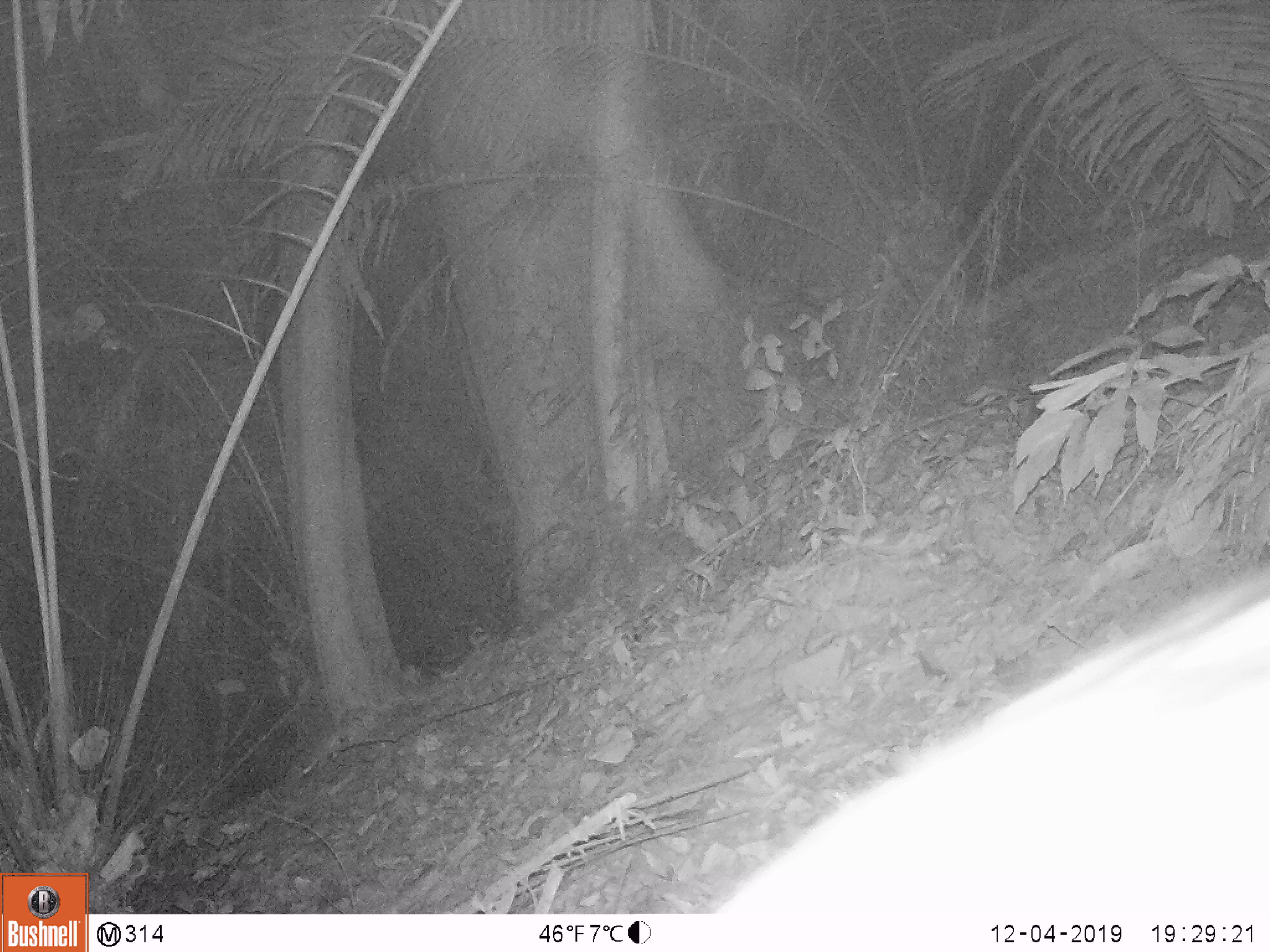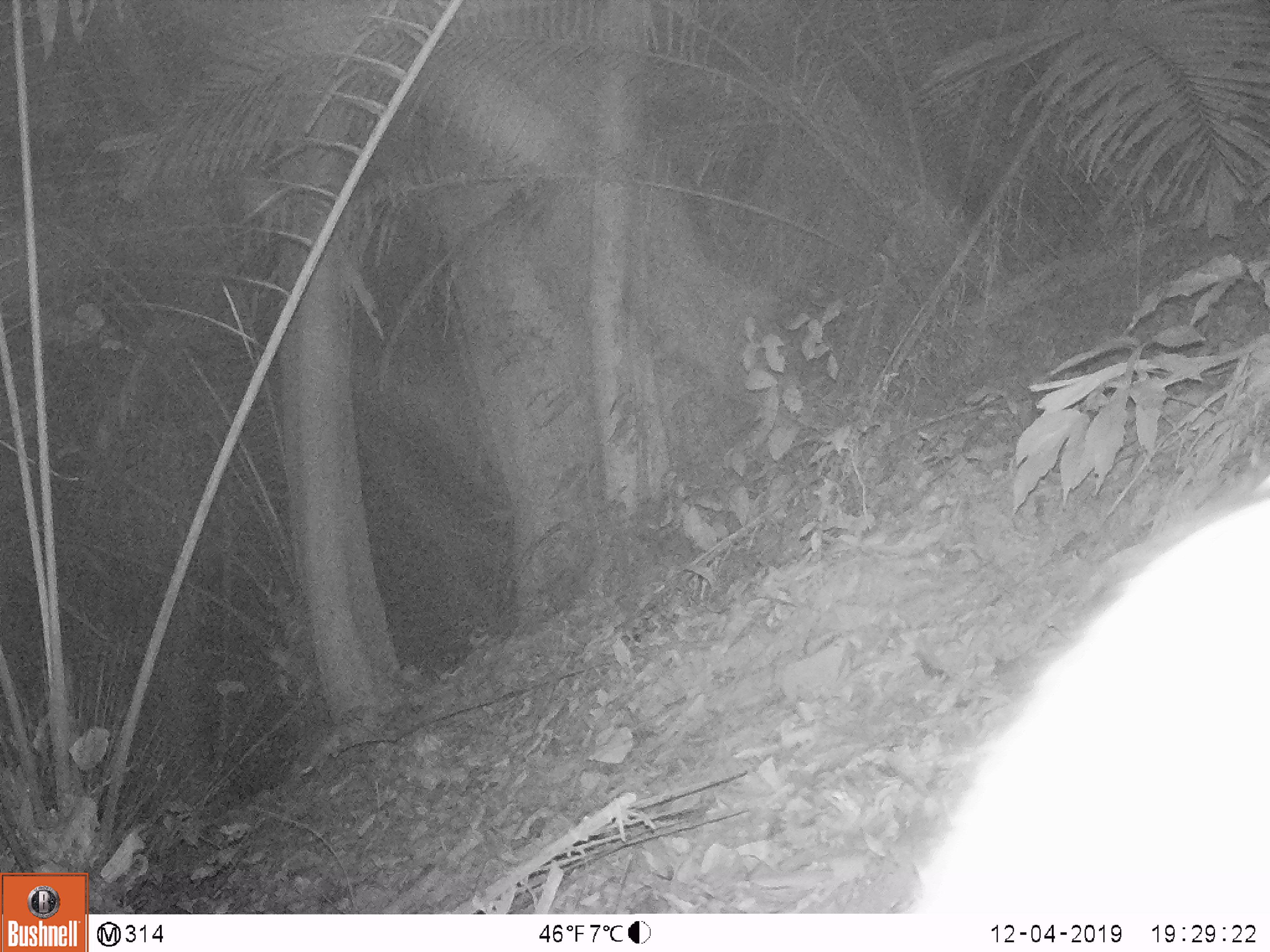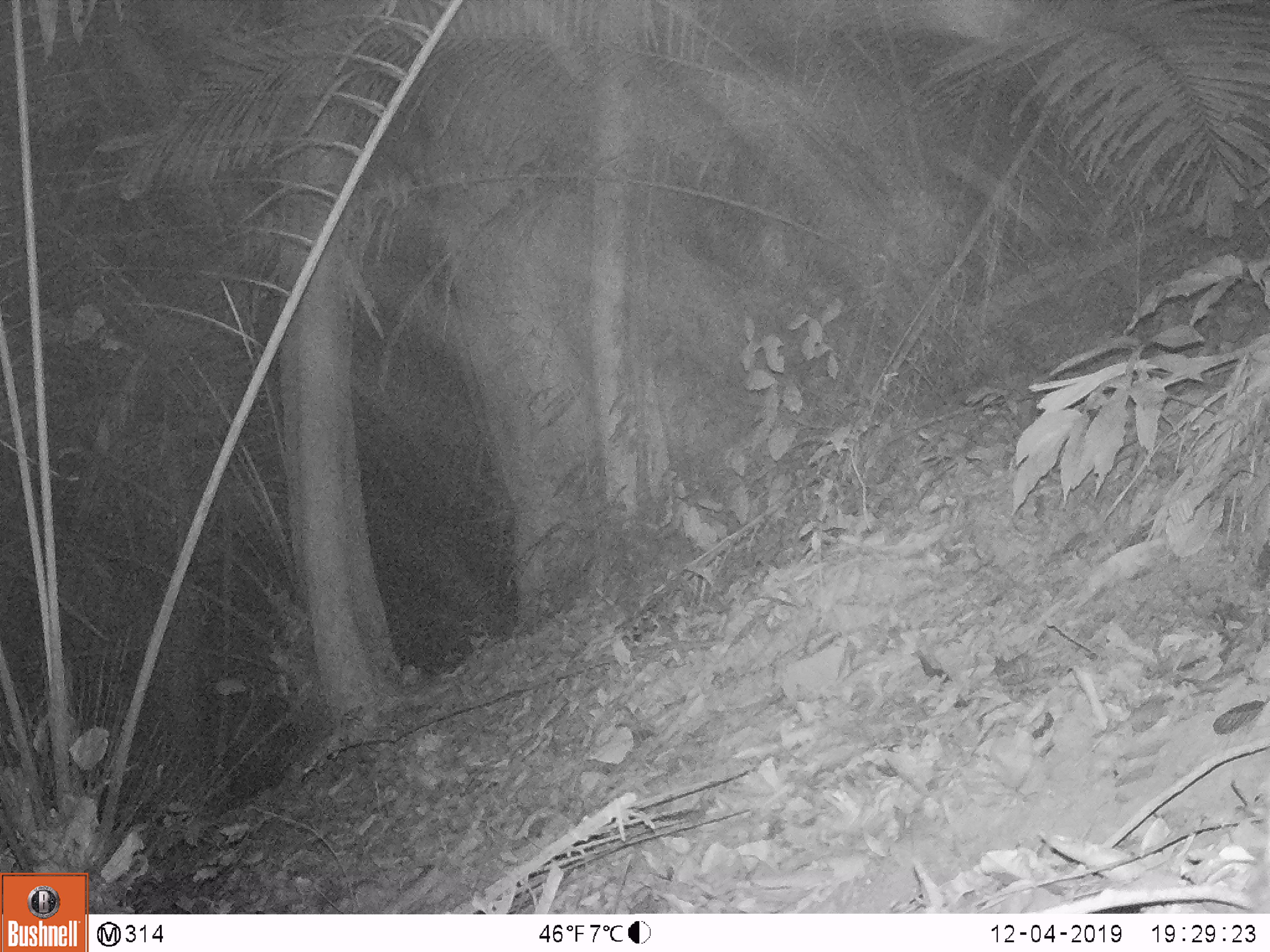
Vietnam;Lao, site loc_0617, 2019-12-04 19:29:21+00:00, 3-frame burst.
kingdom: Animalia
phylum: Chordata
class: Mammalia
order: Artiodactyla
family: Suidae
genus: Sus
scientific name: Sus scrofa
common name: eurasian wild pig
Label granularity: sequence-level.